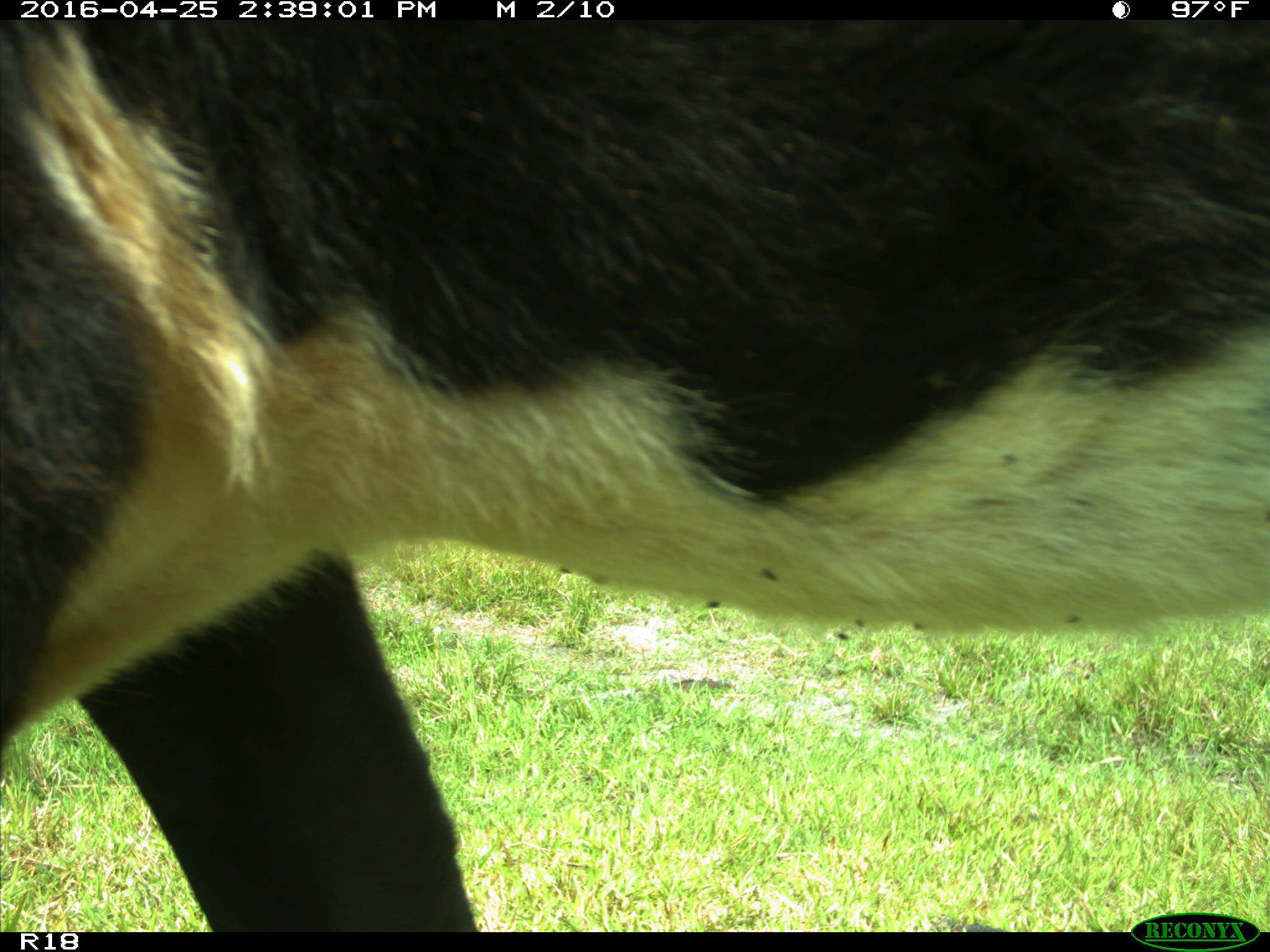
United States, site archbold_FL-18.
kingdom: Animalia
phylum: Chordata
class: Mammalia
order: Artiodactyla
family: Bovidae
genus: Bos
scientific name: Bos taurus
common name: domestic cow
Bos taurus (domestic cow).